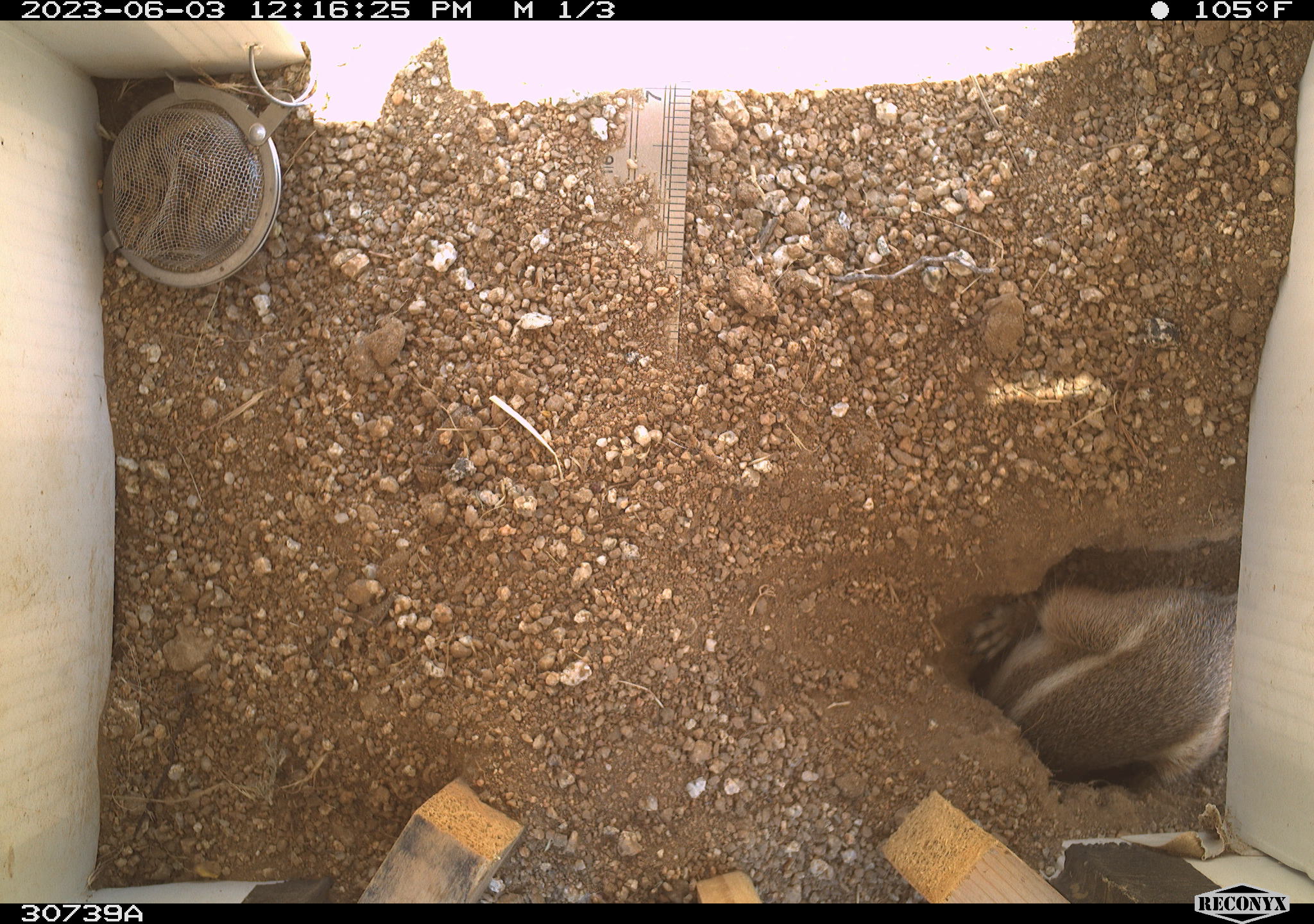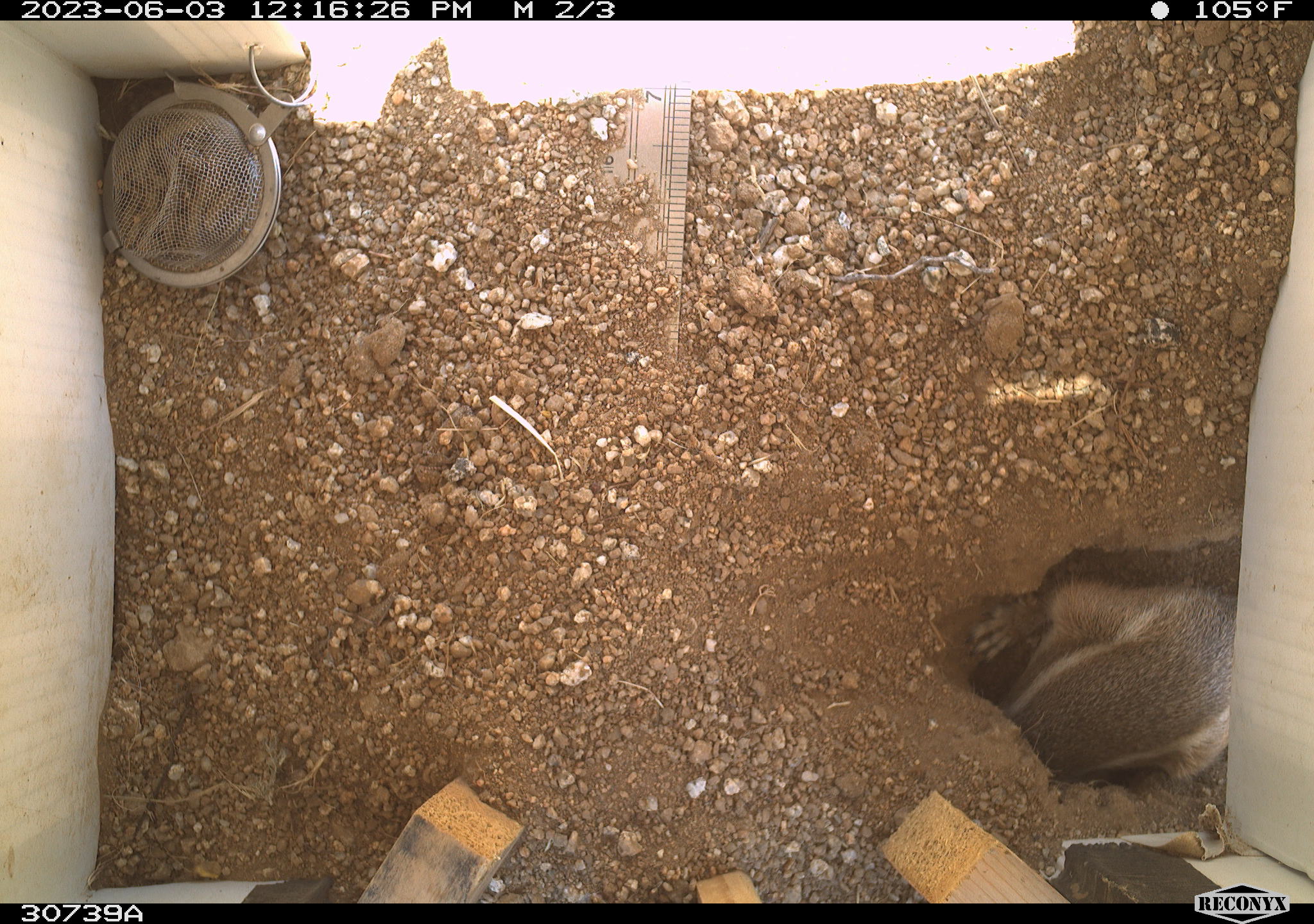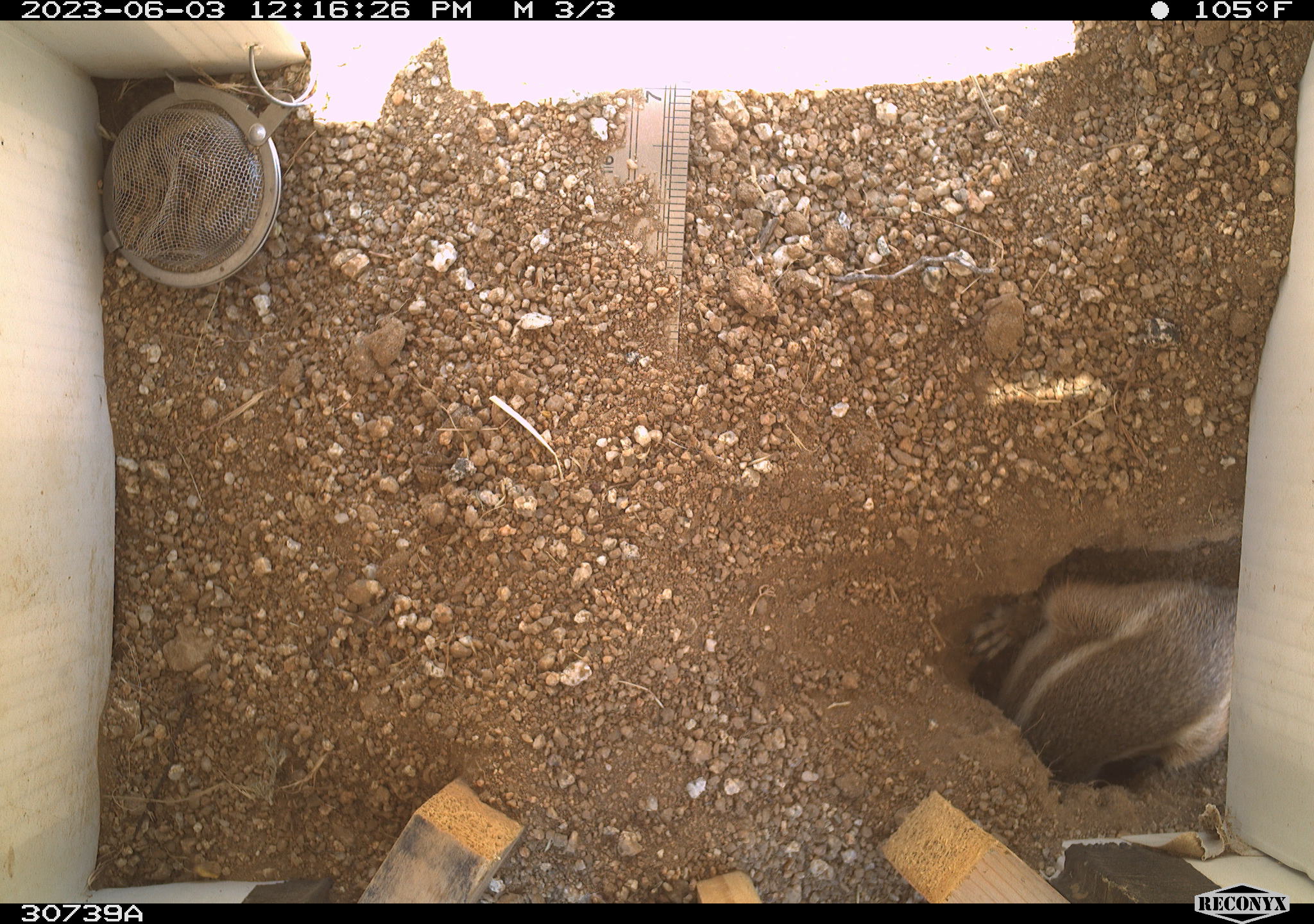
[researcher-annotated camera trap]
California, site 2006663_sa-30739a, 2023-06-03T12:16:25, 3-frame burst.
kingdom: Animalia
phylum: Chordata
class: Mammalia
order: Rodentia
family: Sciuridae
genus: Ammospermophilus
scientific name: Ammospermophilus leucurus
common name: white-tailed antelope squirrel